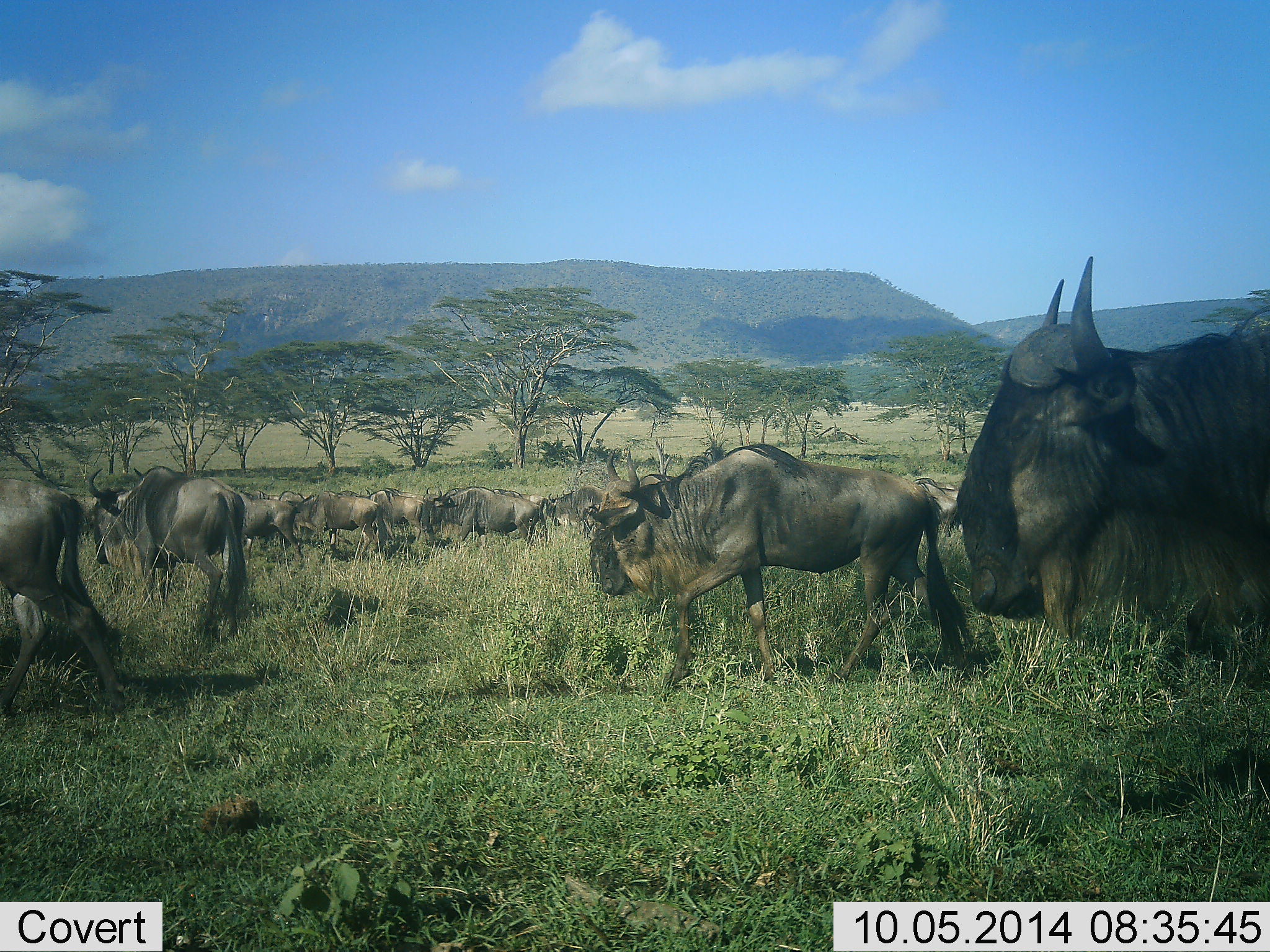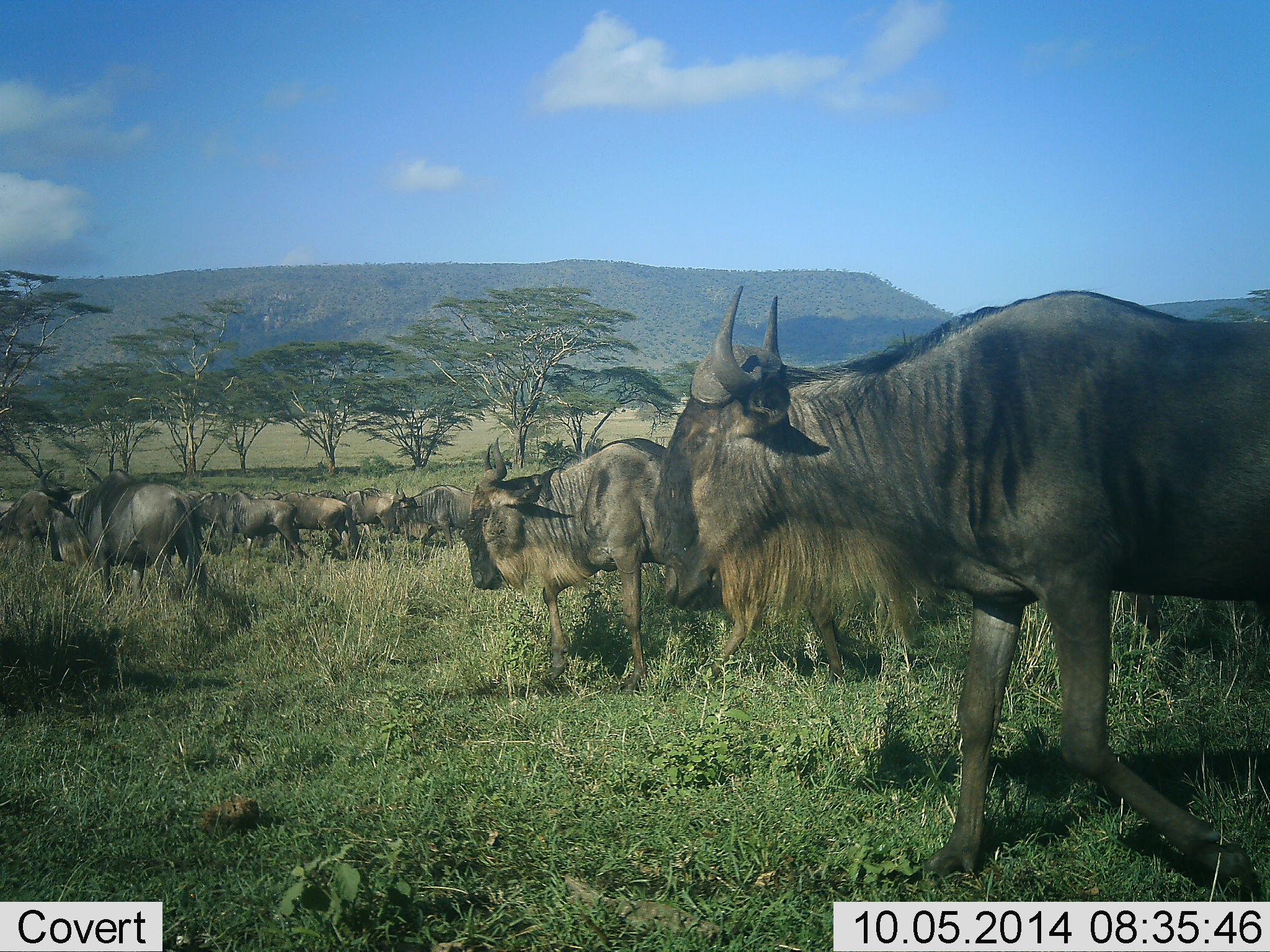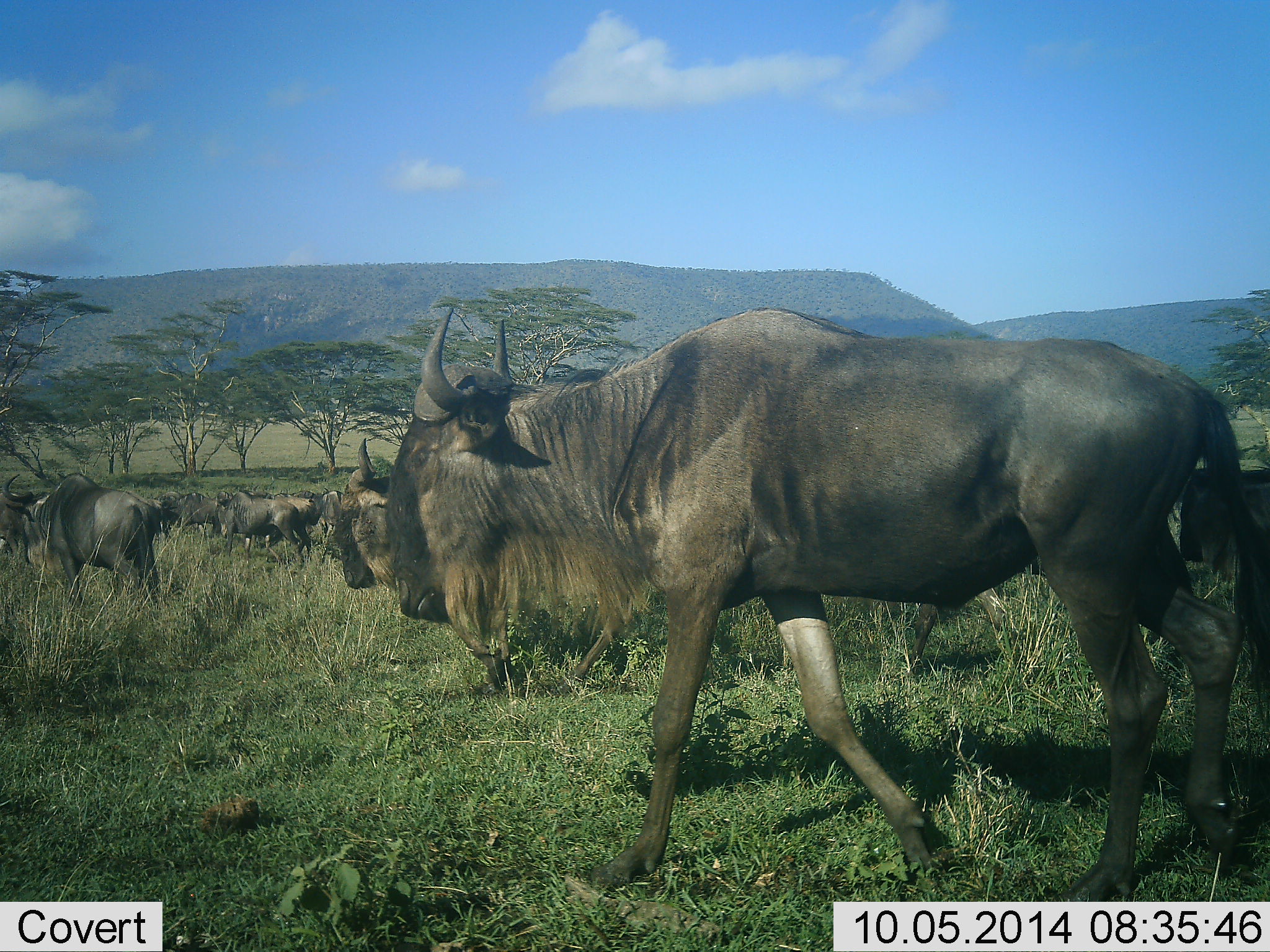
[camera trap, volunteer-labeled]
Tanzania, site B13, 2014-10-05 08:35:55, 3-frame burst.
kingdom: Animalia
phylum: Chordata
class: Mammalia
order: Artiodactyla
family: Bovidae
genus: Connochaetes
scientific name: Connochaetes taurinus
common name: blue wildebeest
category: wildebeest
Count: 11-50.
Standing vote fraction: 0%.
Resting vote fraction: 0%.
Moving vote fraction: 100%.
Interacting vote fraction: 0%.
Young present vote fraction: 0%.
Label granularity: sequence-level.